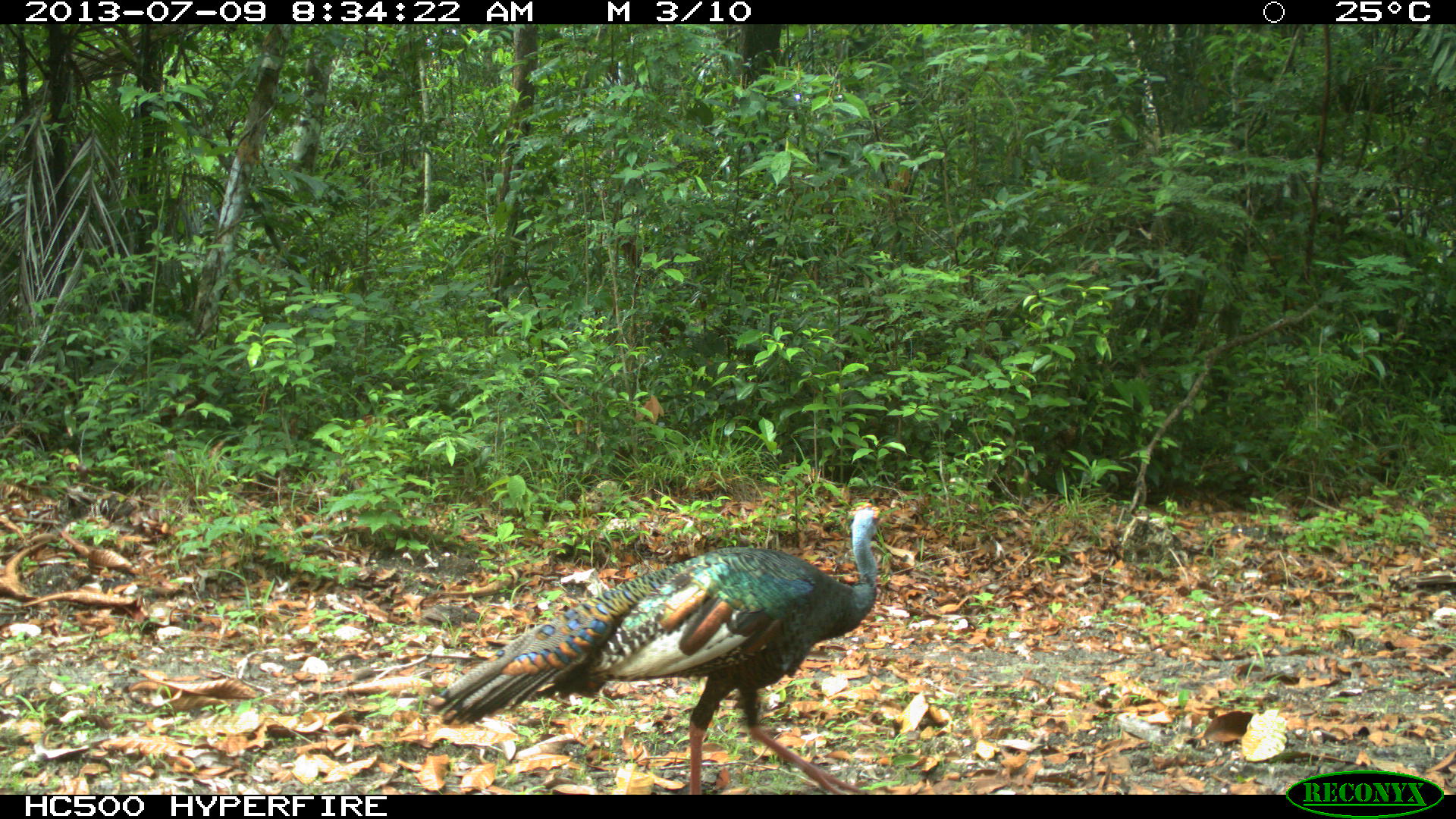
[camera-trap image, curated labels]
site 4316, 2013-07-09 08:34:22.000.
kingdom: Animalia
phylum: Chordata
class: Aves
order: Galliformes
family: Phasianidae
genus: Meleagris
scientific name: Meleagris ocellata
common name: ocellated turkey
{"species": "Meleagris ocellata (ocellated turkey)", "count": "1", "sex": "male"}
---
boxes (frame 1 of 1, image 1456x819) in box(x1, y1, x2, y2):
meleagris ocellata: box(431, 502, 886, 795)